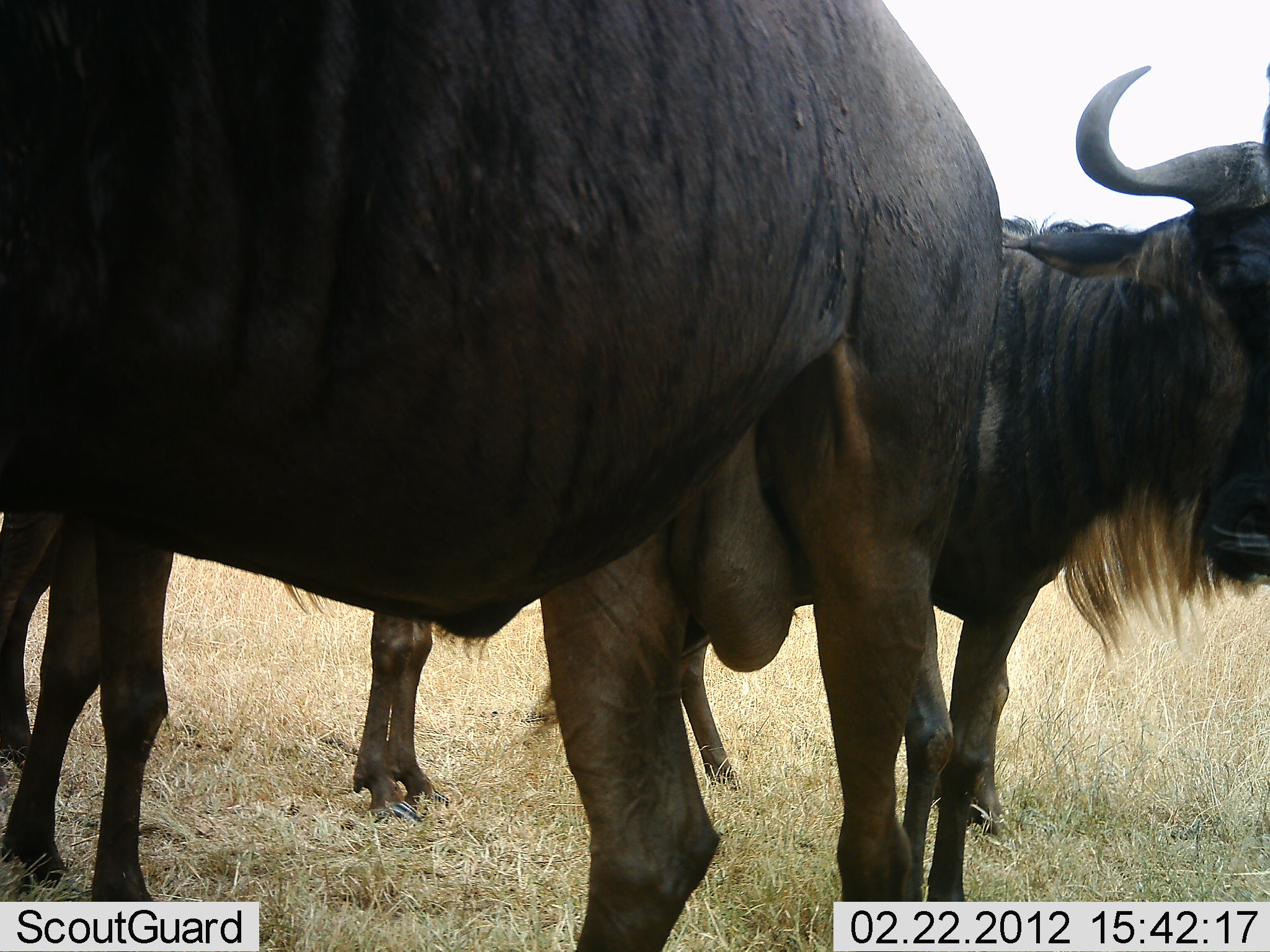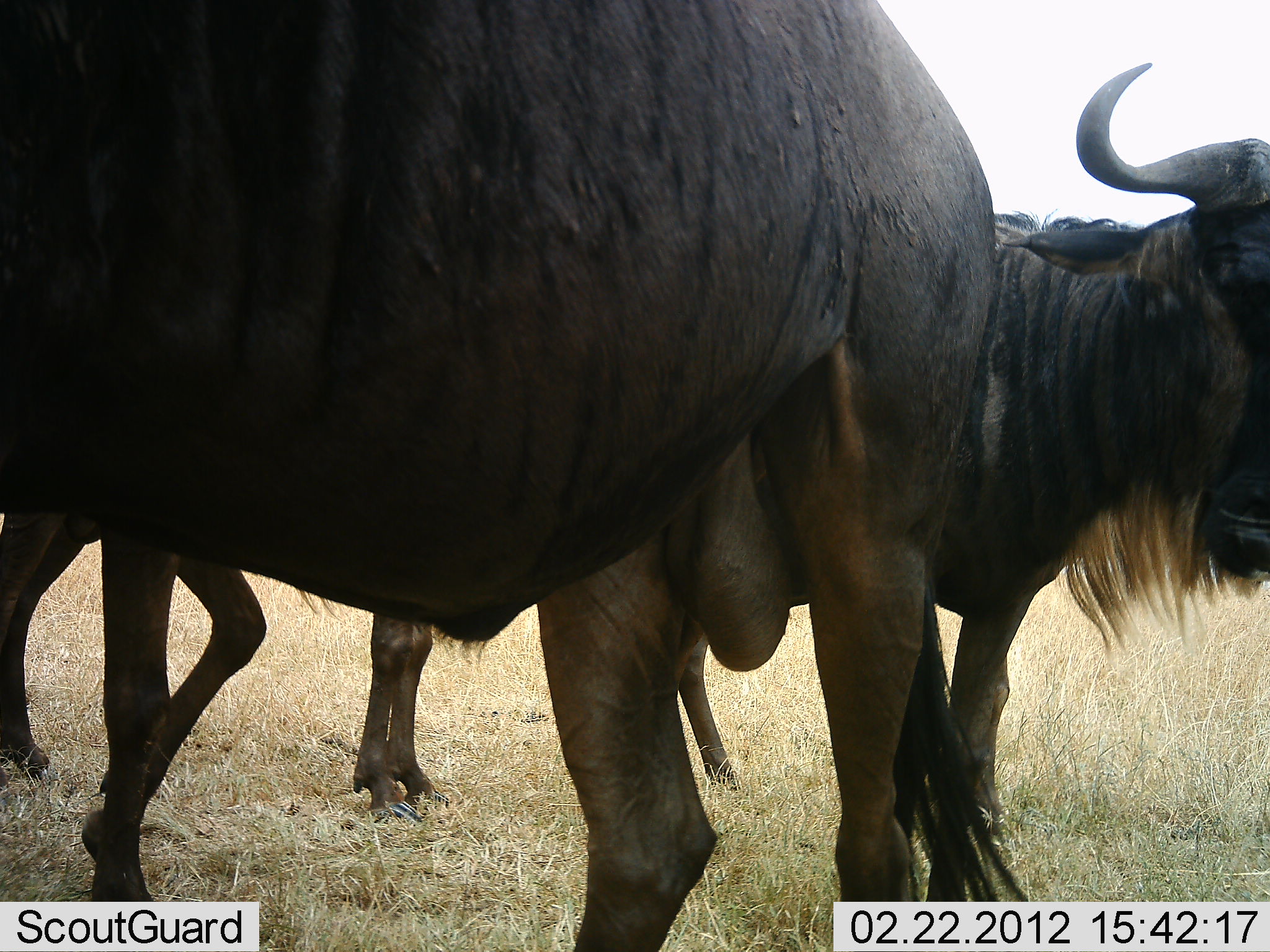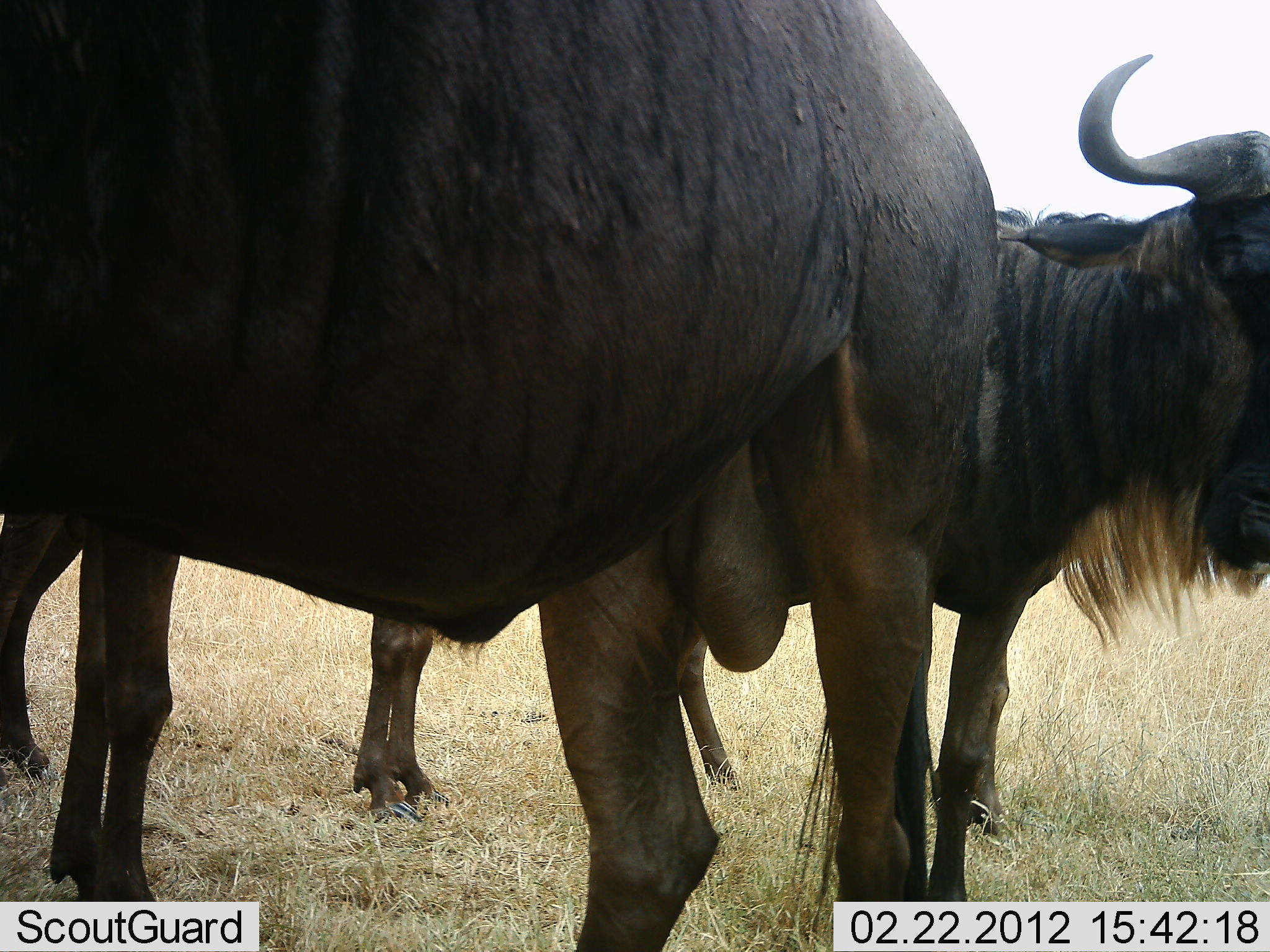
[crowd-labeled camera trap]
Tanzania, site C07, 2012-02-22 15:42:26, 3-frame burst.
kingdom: Animalia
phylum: Chordata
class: Mammalia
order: Artiodactyla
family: Bovidae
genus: Connochaetes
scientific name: Connochaetes taurinus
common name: blue wildebeest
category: wildebeest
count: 3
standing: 95%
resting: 0%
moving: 0%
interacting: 0%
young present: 0%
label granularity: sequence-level